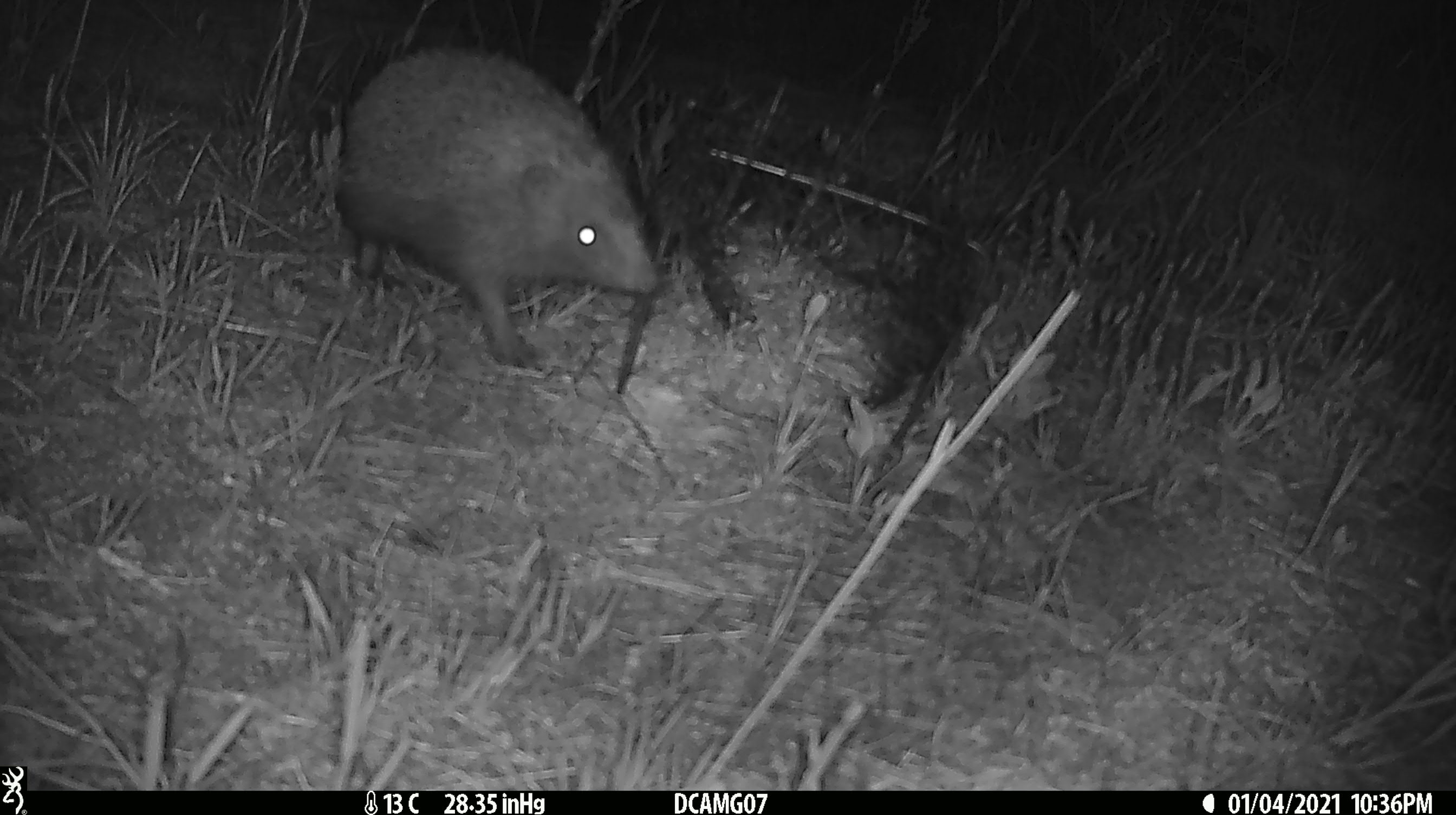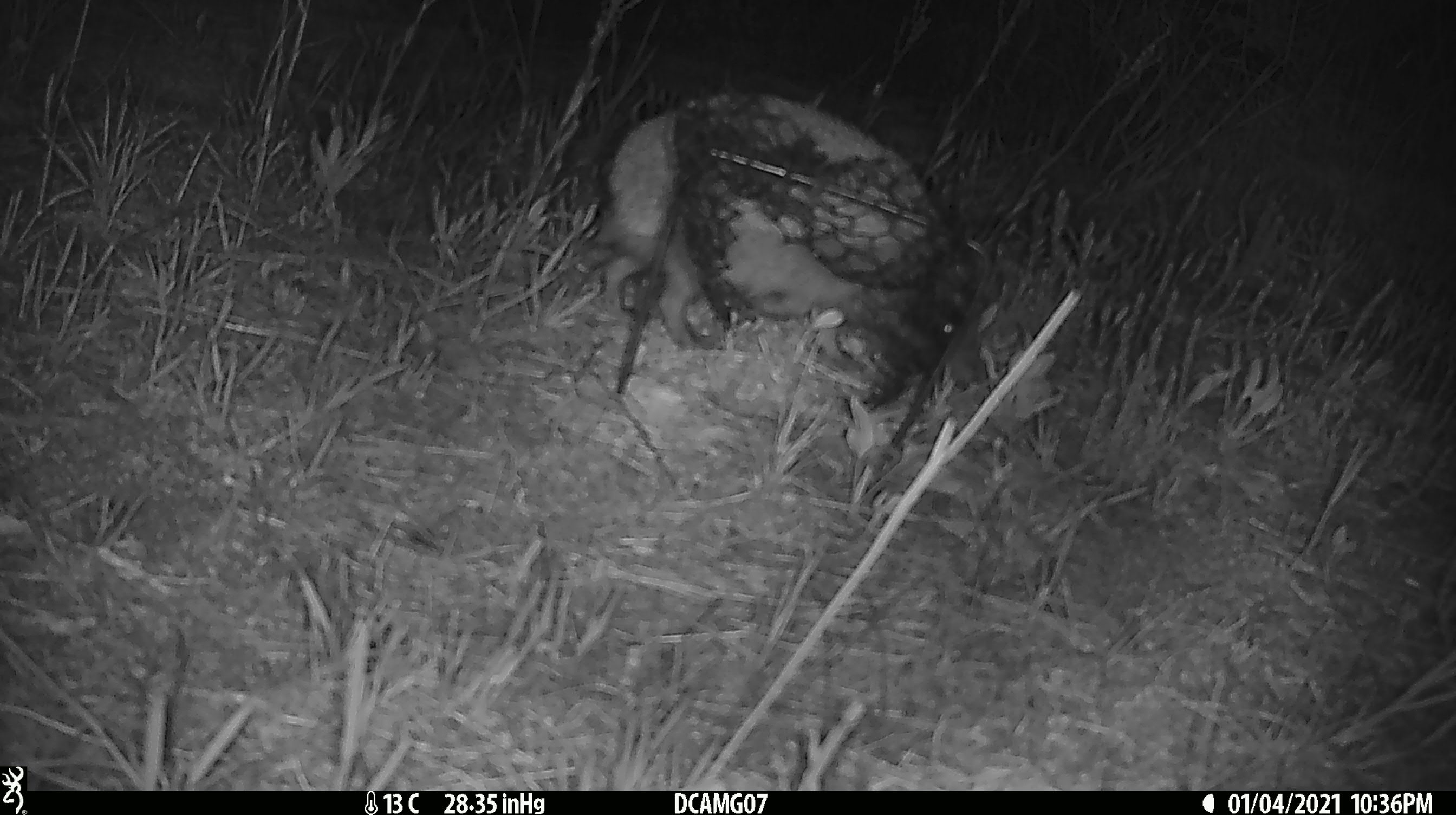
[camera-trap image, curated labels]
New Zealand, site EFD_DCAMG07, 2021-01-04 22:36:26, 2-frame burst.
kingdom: Animalia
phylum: Chordata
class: Mammalia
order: Eulipotyphla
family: Erinaceidae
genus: Erinaceus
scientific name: Erinaceus europaeus europaeus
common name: european hedgehog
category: hedgehog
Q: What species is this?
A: Hedgehog (european hedgehog) (Erinaceus europaeus europaeus).